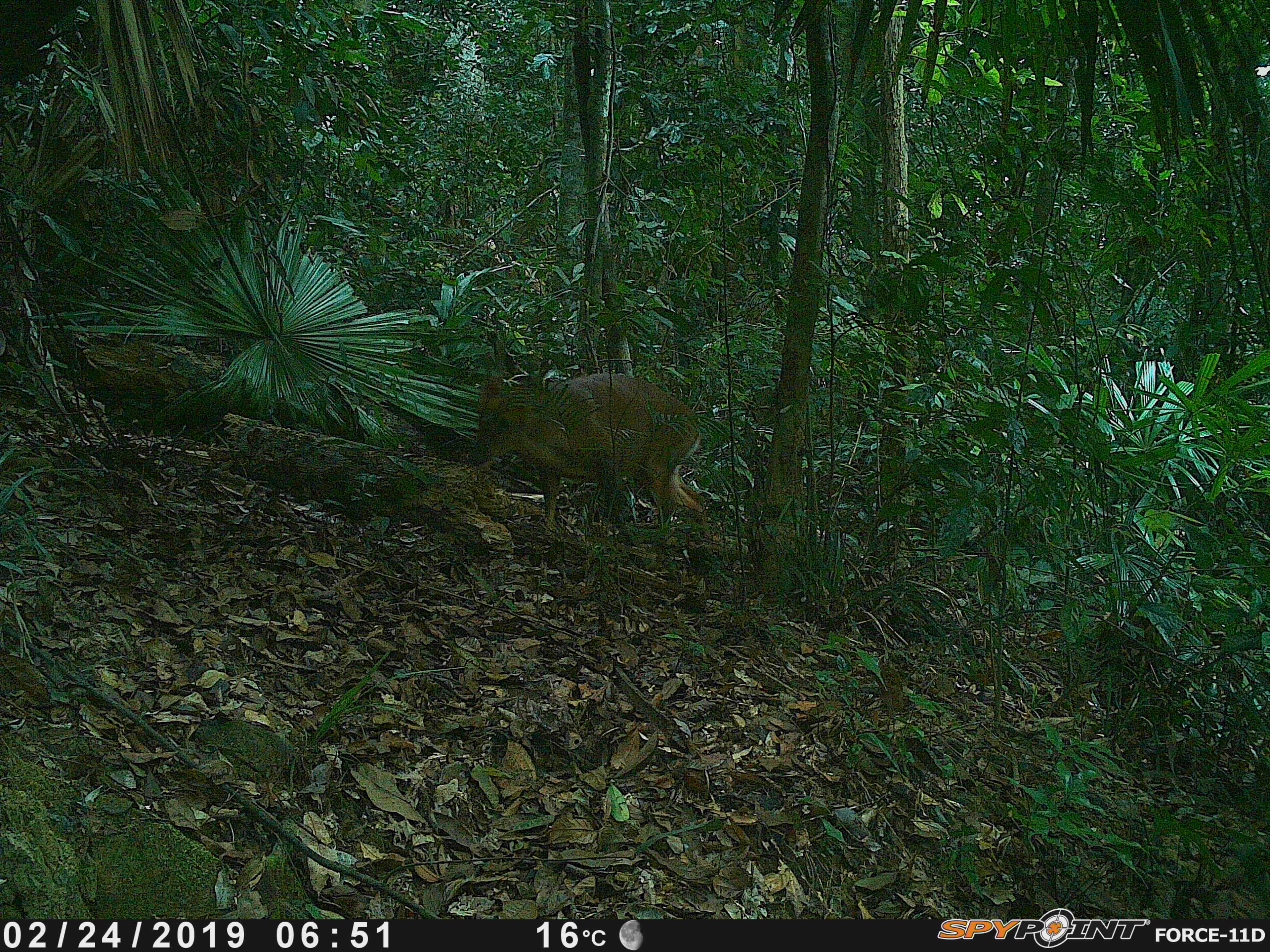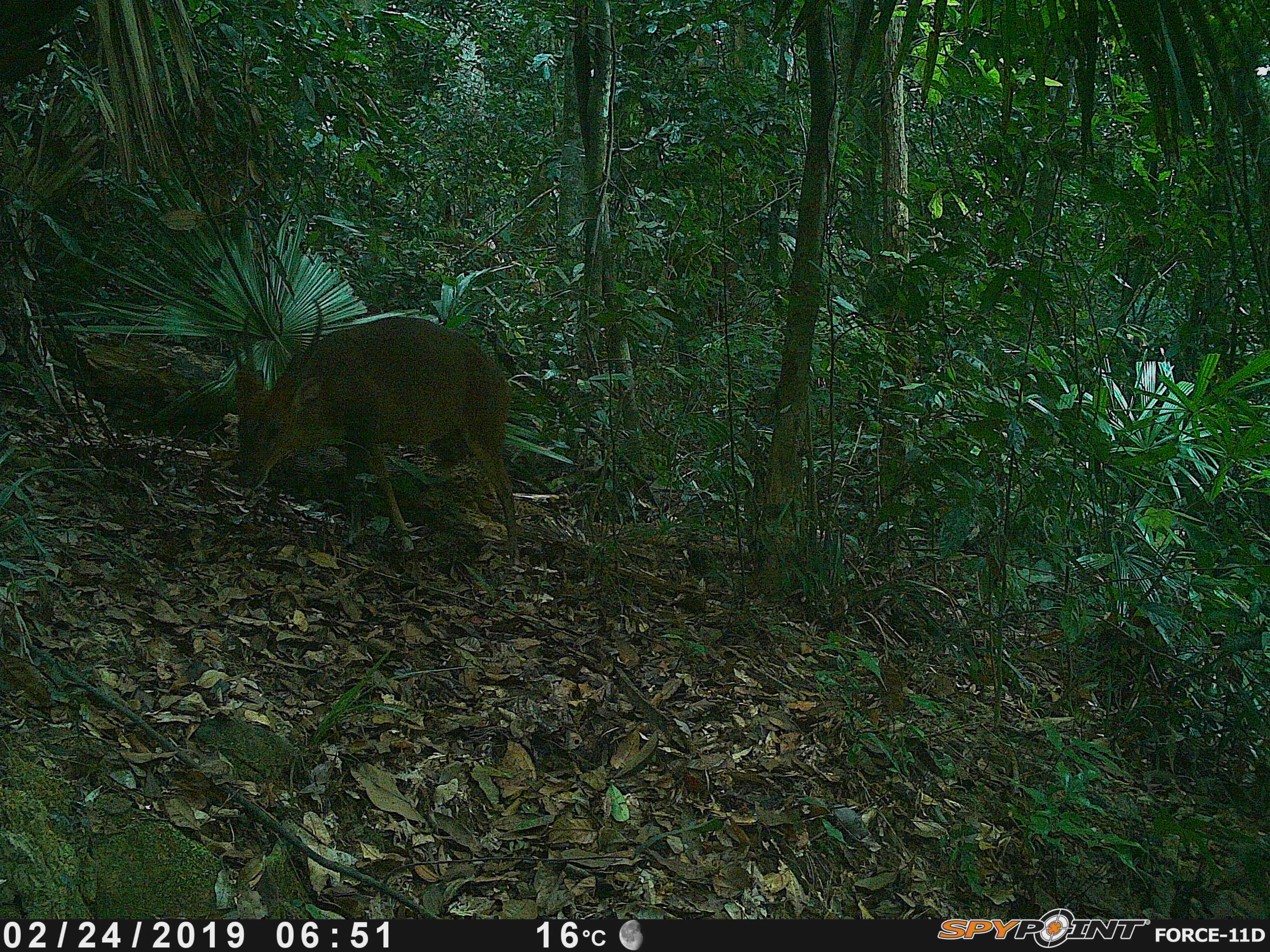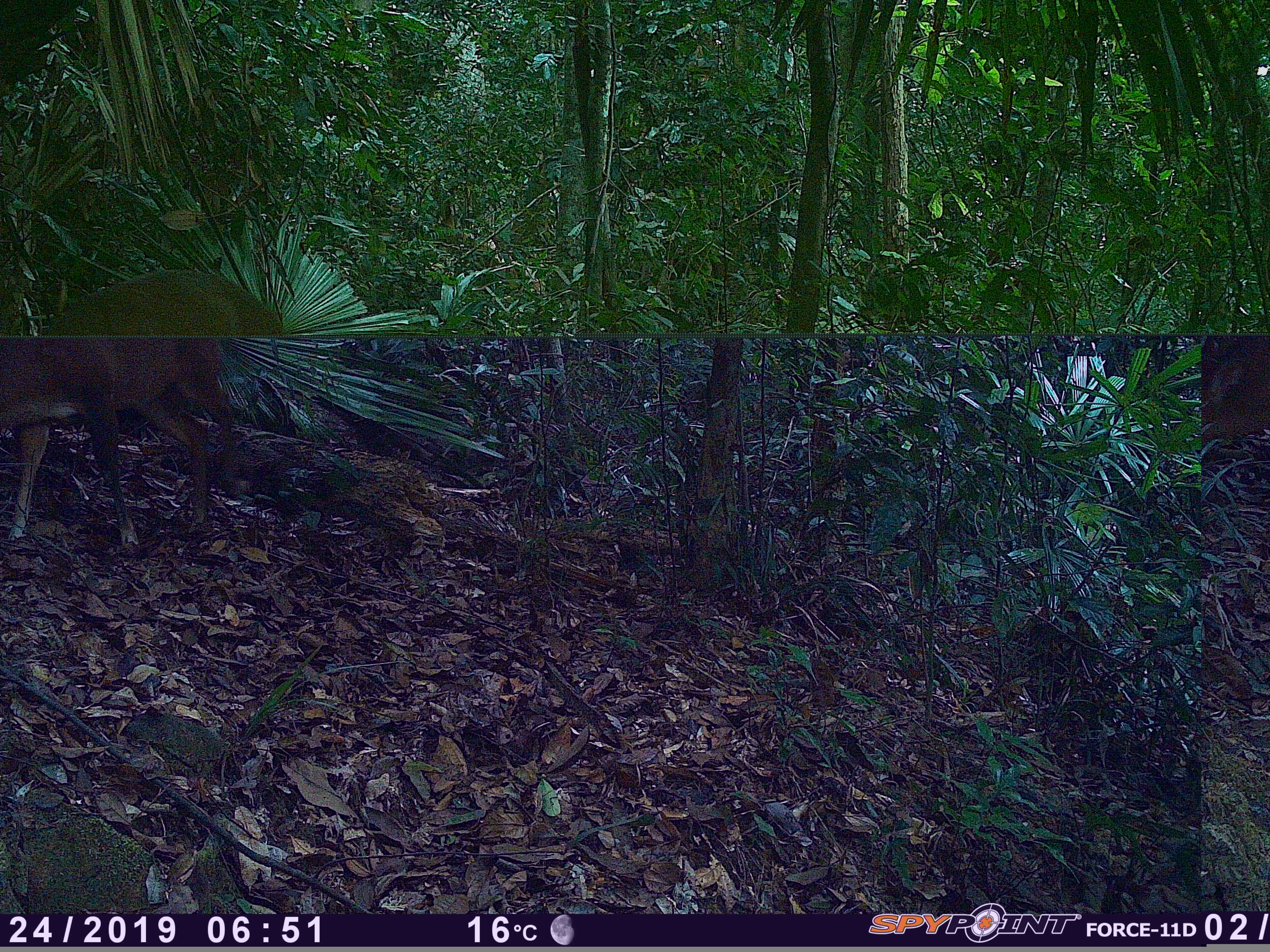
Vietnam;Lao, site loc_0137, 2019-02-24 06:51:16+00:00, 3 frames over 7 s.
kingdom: Animalia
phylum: Chordata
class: Mammalia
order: Artiodactyla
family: Cervidae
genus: Muntiacus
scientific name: Muntiacus vuquangensis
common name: large-antlered muntjac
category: large antlered muntjac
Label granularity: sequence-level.